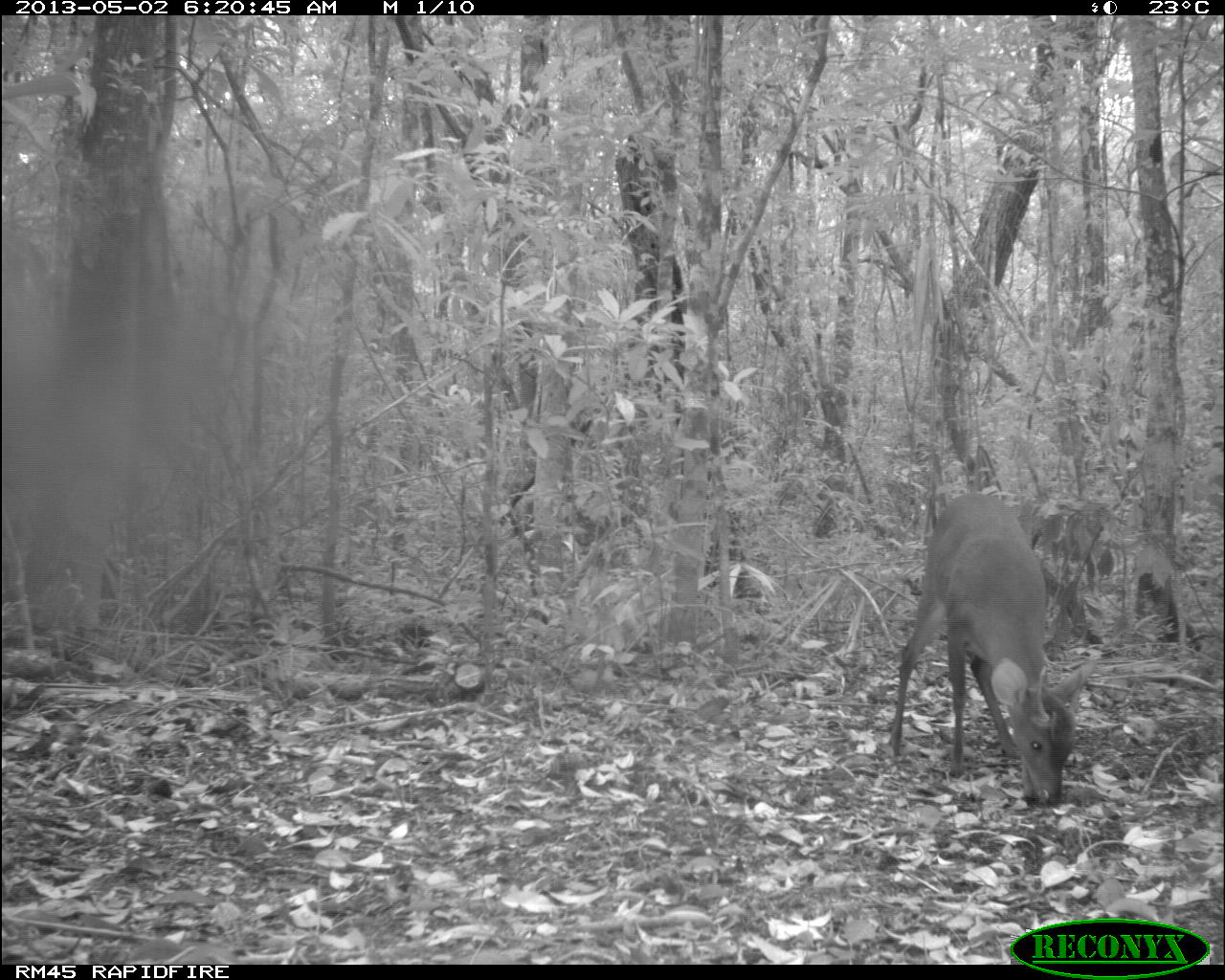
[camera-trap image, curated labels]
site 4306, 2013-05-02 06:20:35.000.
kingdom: Animalia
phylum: Chordata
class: Mammalia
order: Artiodactyla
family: Cervidae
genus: Mazama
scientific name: Mazama temama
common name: central american red brocket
Mazama temama (central american red brocket), count 1, sex male.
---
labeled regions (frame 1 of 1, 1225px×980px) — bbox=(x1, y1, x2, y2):
mazama temama: bbox=(888, 491, 1096, 806)